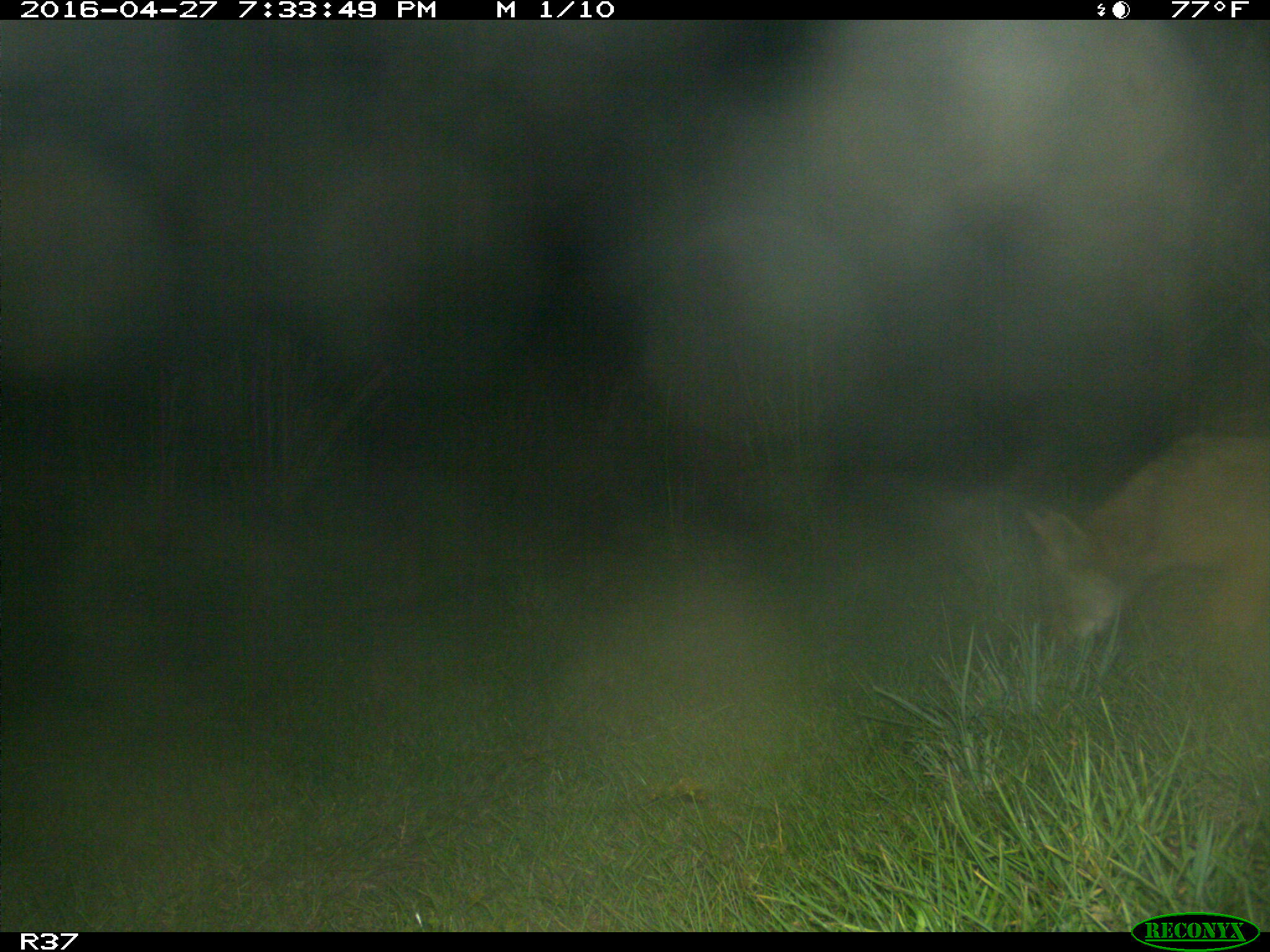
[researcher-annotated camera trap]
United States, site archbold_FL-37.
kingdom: Animalia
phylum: Chordata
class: Mammalia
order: Carnivora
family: Canidae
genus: Canis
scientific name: Canis latrans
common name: coyote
Canis latrans (coyote).